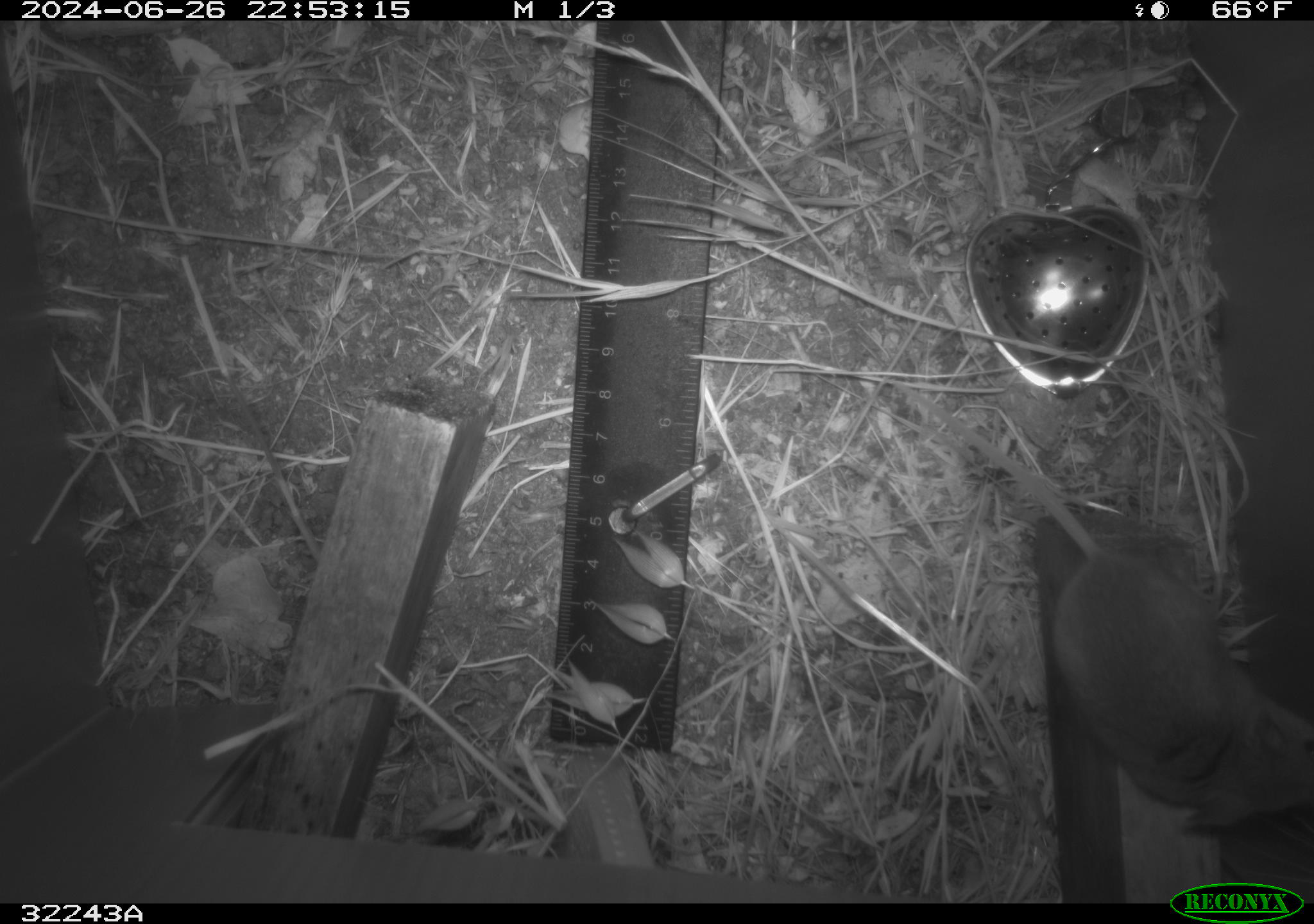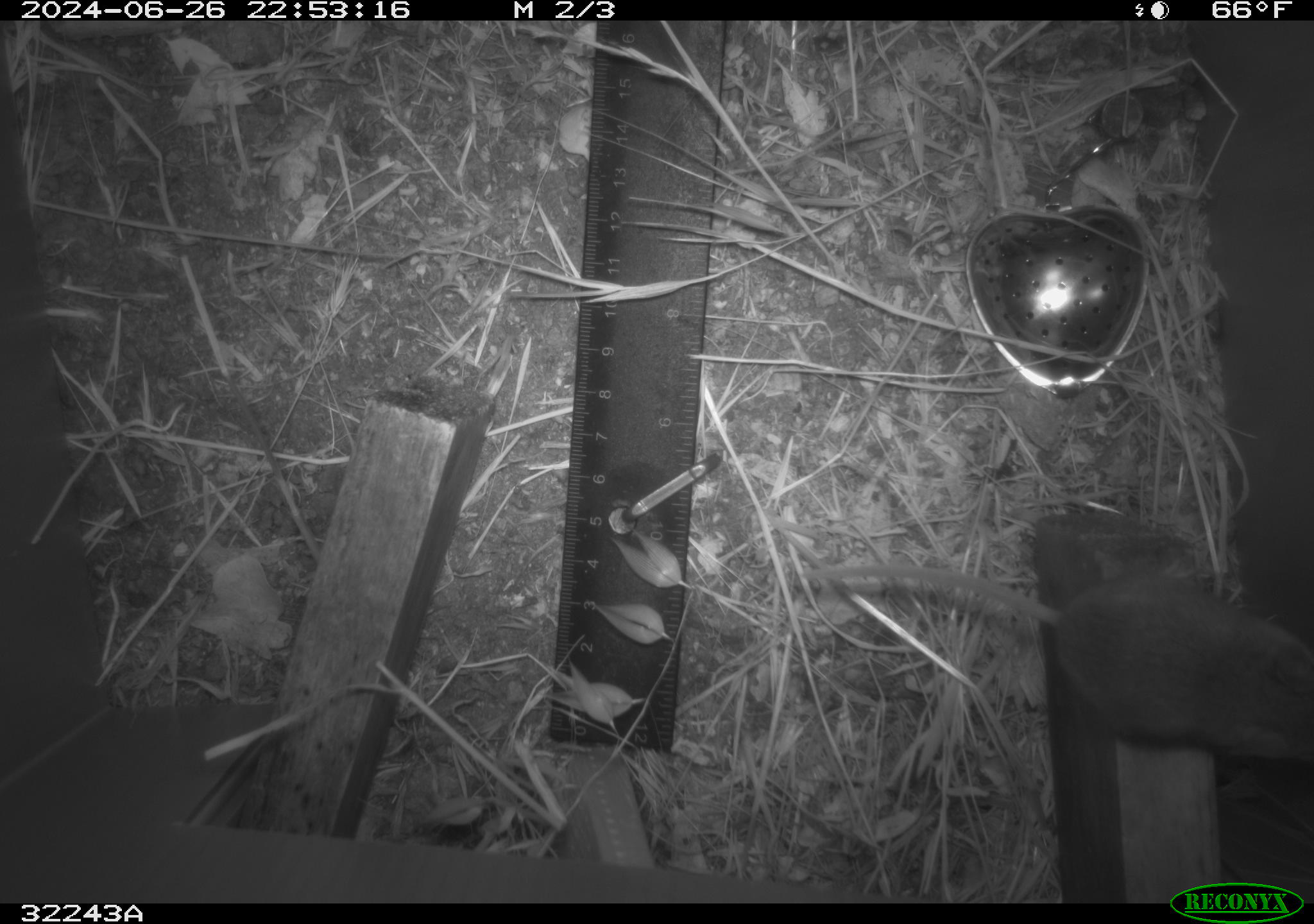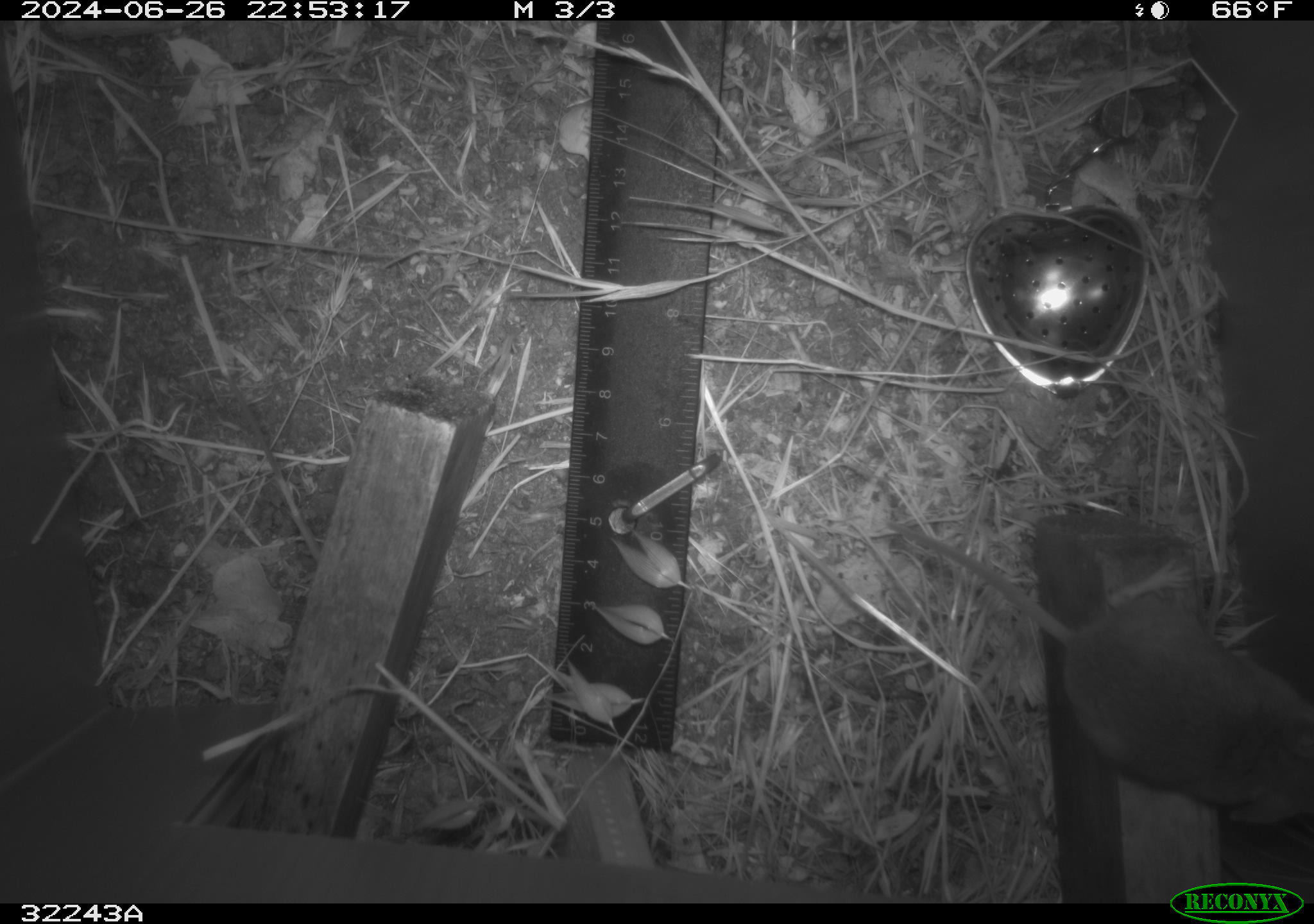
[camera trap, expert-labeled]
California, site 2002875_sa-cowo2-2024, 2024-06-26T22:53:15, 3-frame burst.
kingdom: Animalia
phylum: Chordata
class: Mammalia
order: Rodentia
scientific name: Rodentia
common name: rodent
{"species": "rodent (Rodentia)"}